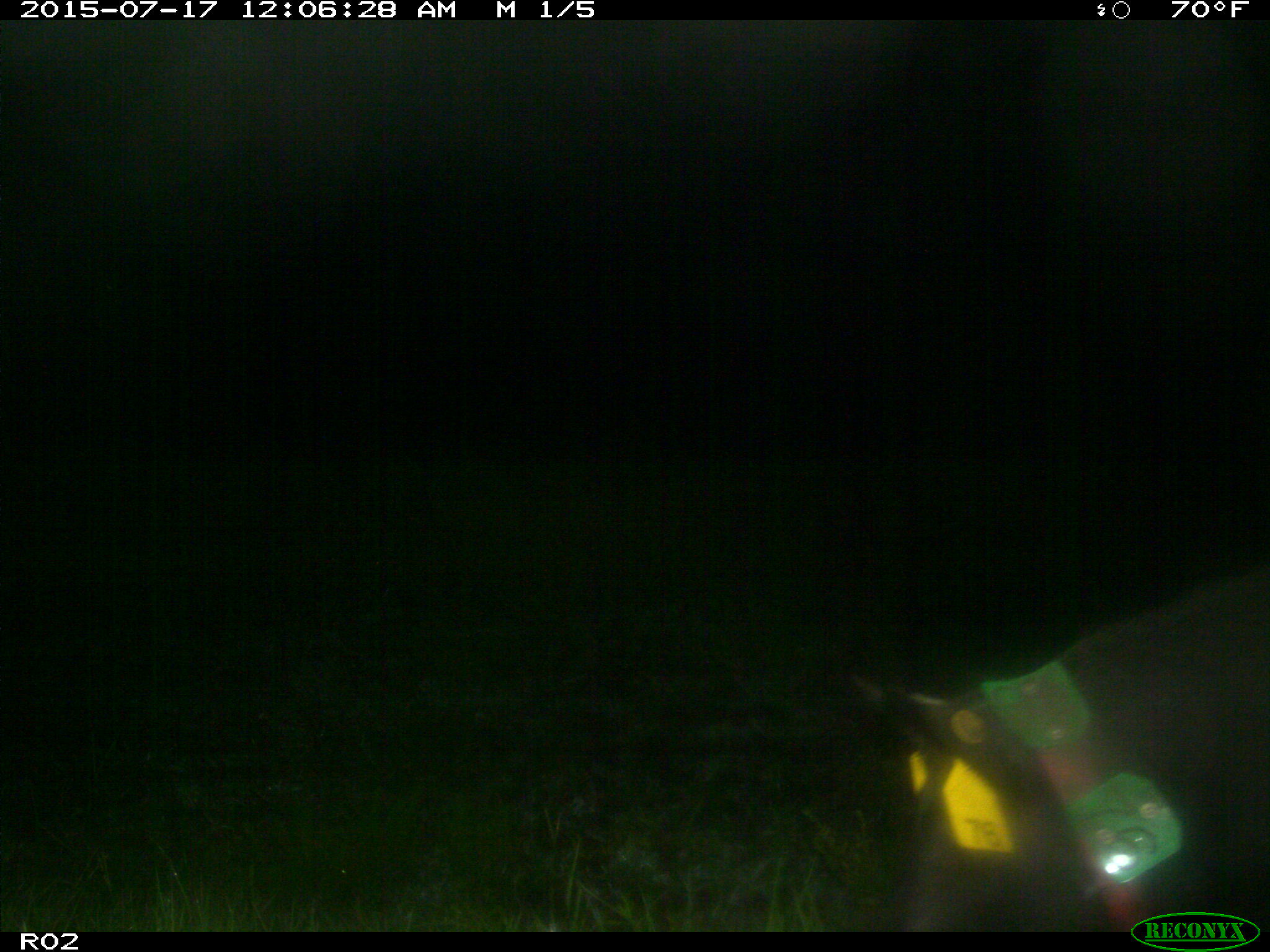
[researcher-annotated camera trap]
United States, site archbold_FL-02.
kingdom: Animalia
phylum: Chordata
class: Mammalia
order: Artiodactyla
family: Suidae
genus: Sus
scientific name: Sus scrofa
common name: wild boar